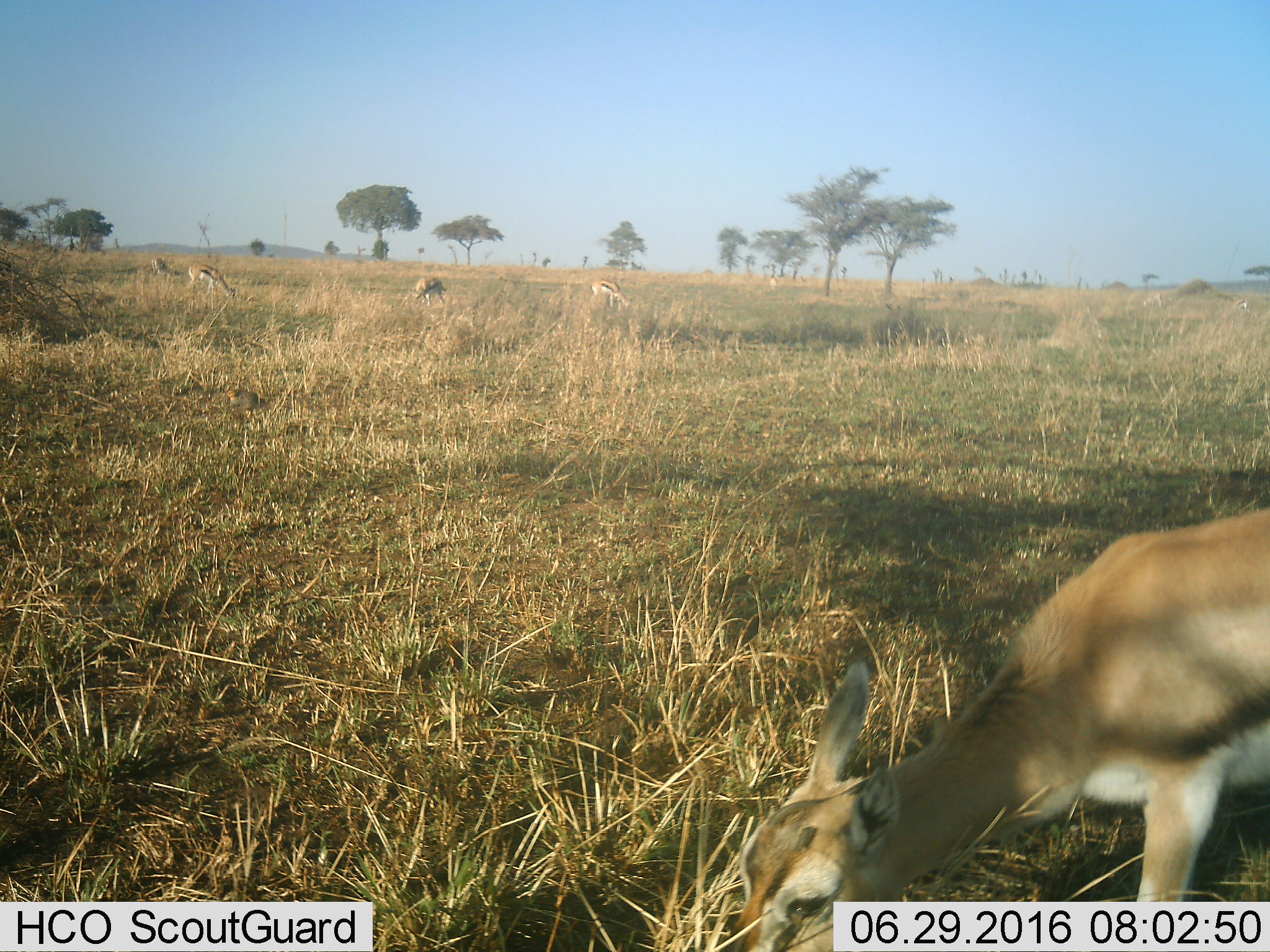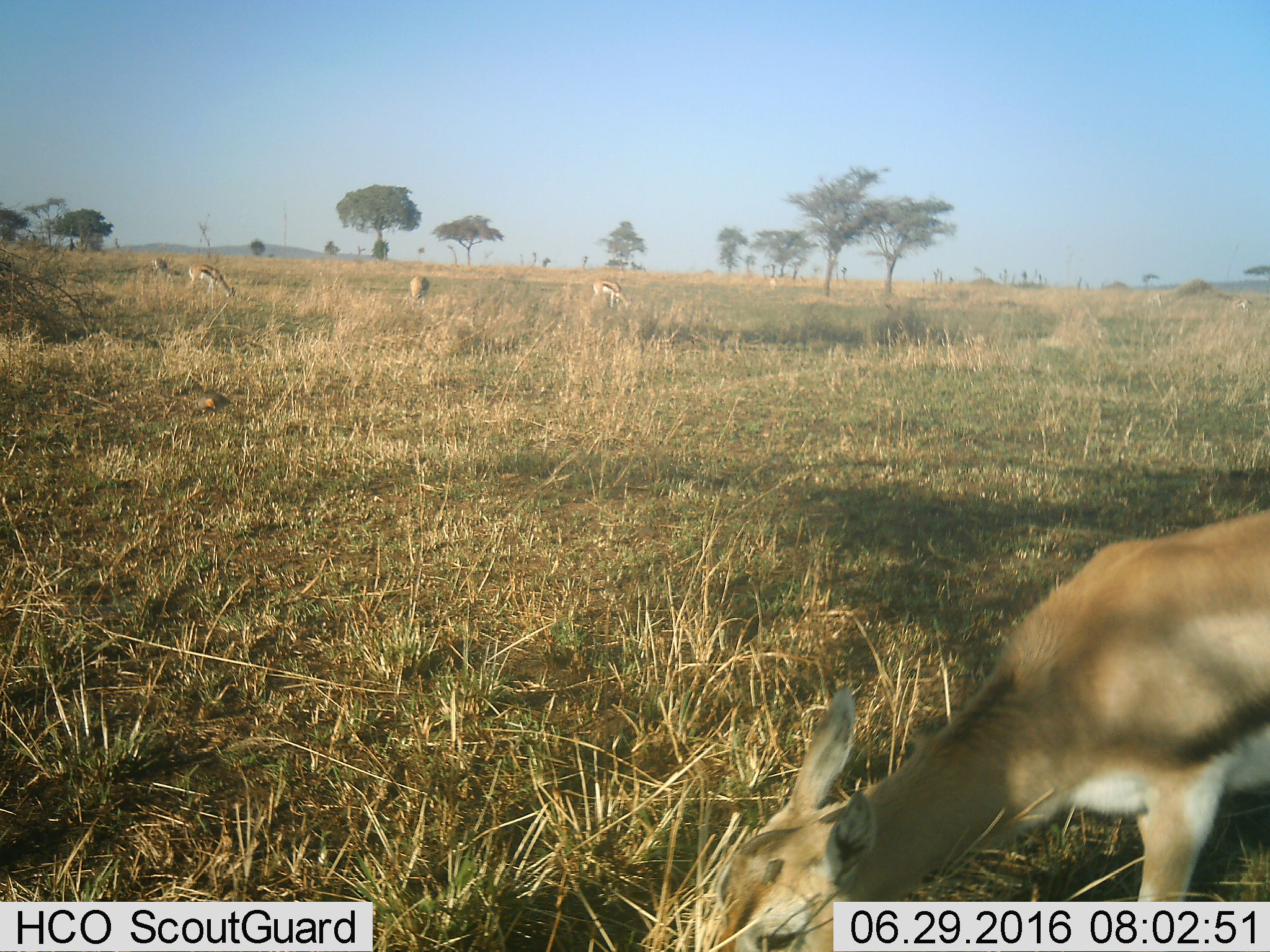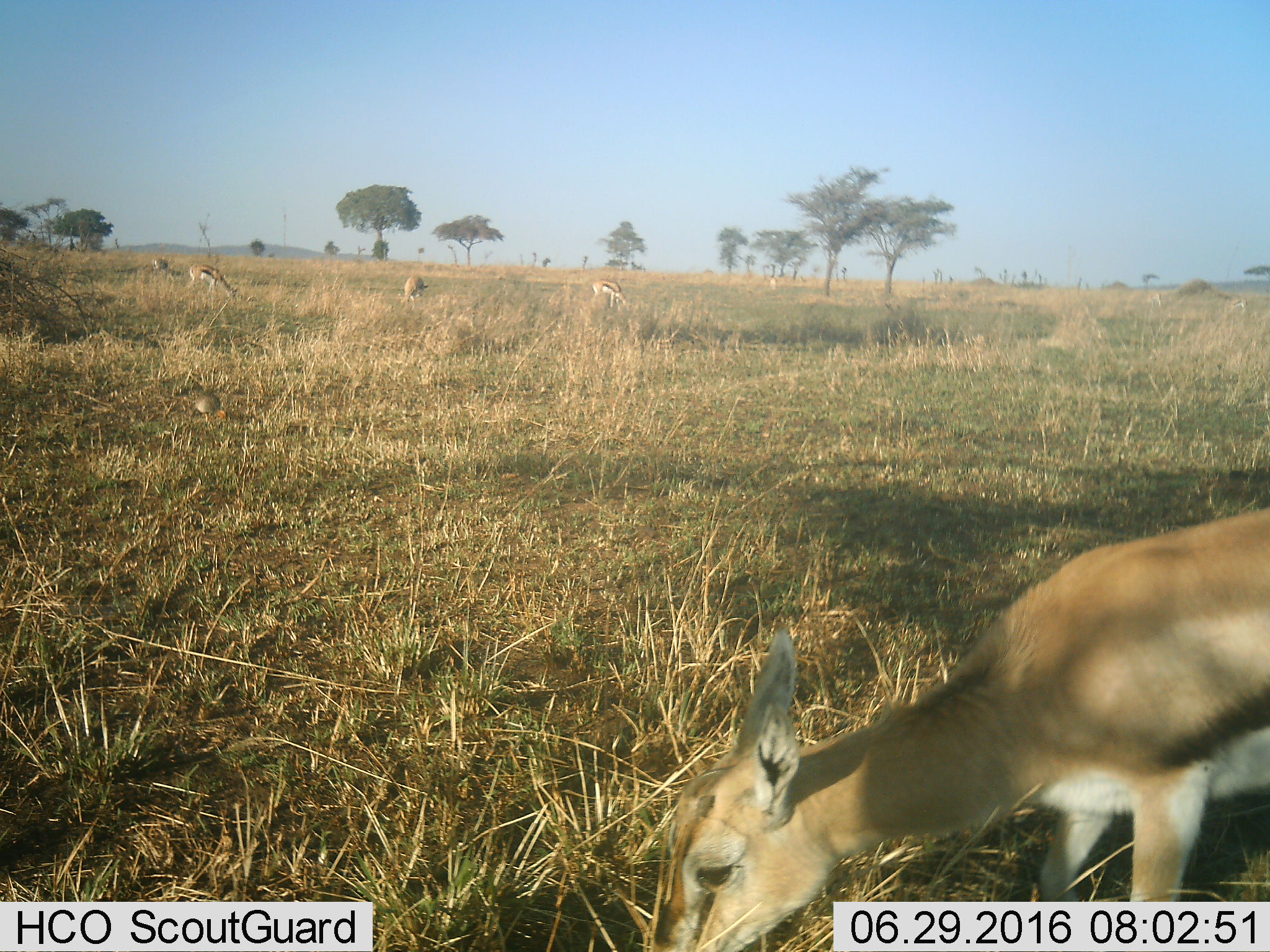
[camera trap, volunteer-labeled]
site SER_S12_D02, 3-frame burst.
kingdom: Animalia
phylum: Chordata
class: Mammalia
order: Artiodactyla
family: Bovidae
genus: Eudorcas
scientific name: Eudorcas thomsonii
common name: thomson's gazelle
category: gazellethomsons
Gazellethomsons (thomson's gazelle) (Eudorcas thomsonii), count 6. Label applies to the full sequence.